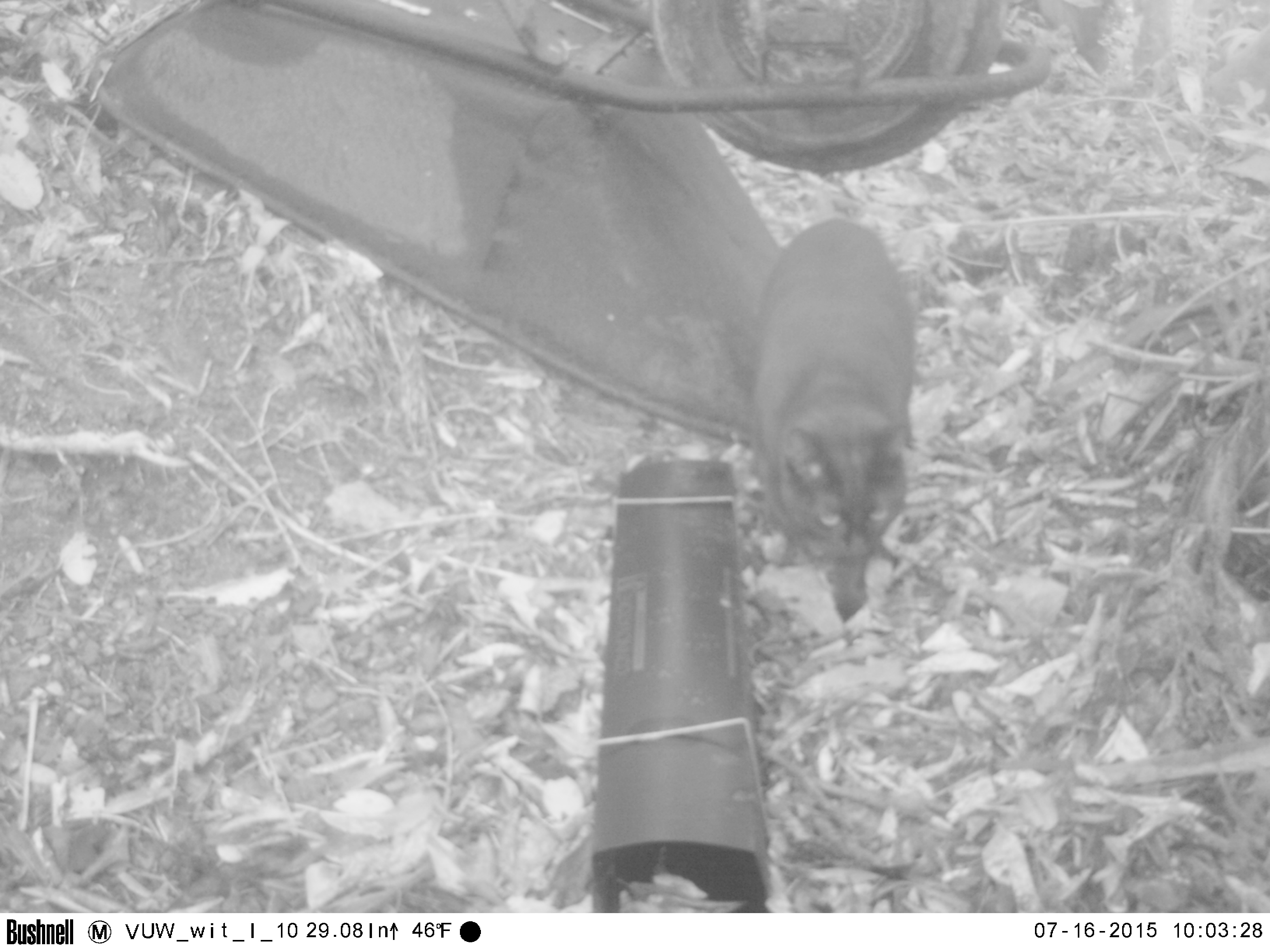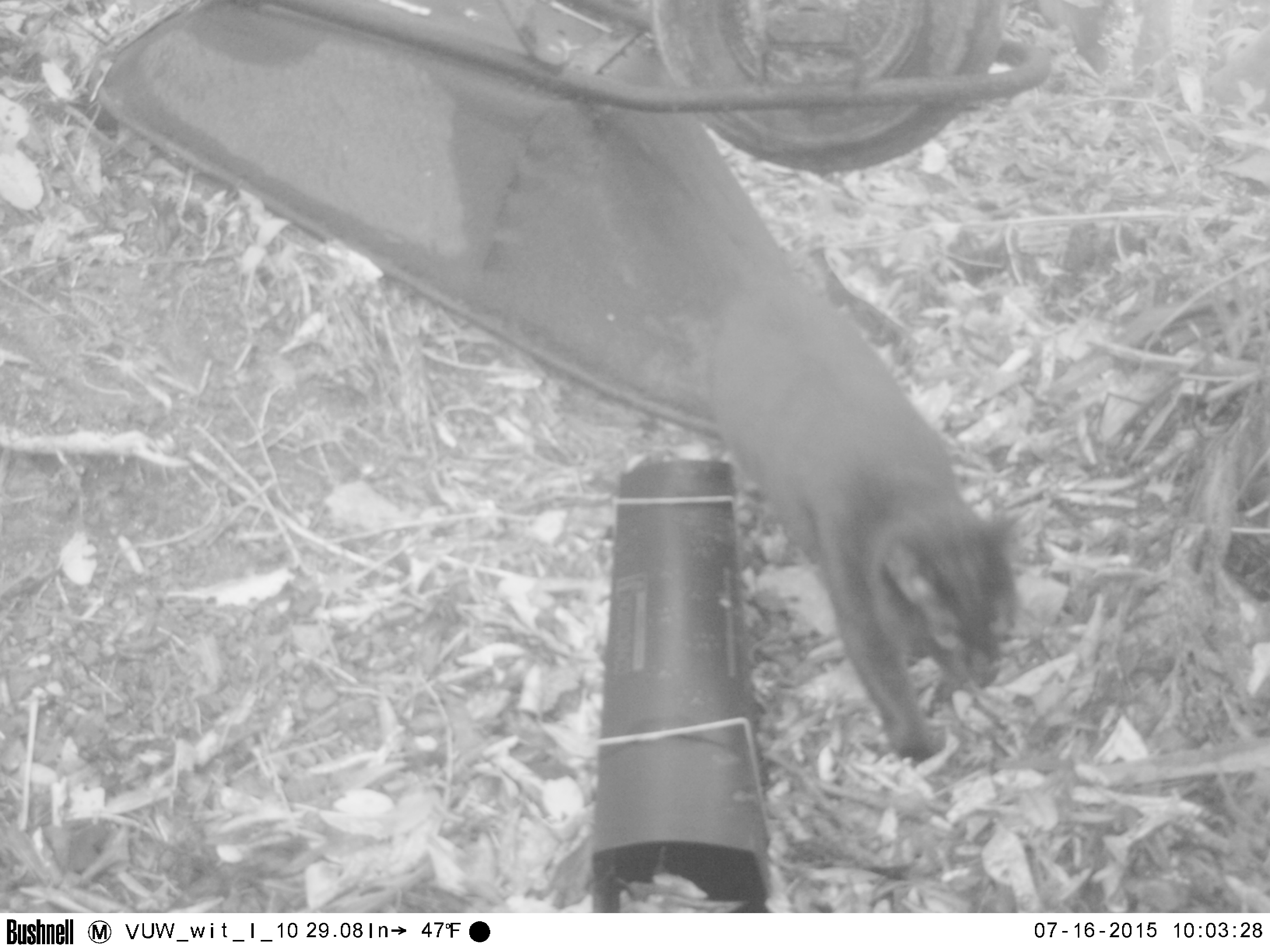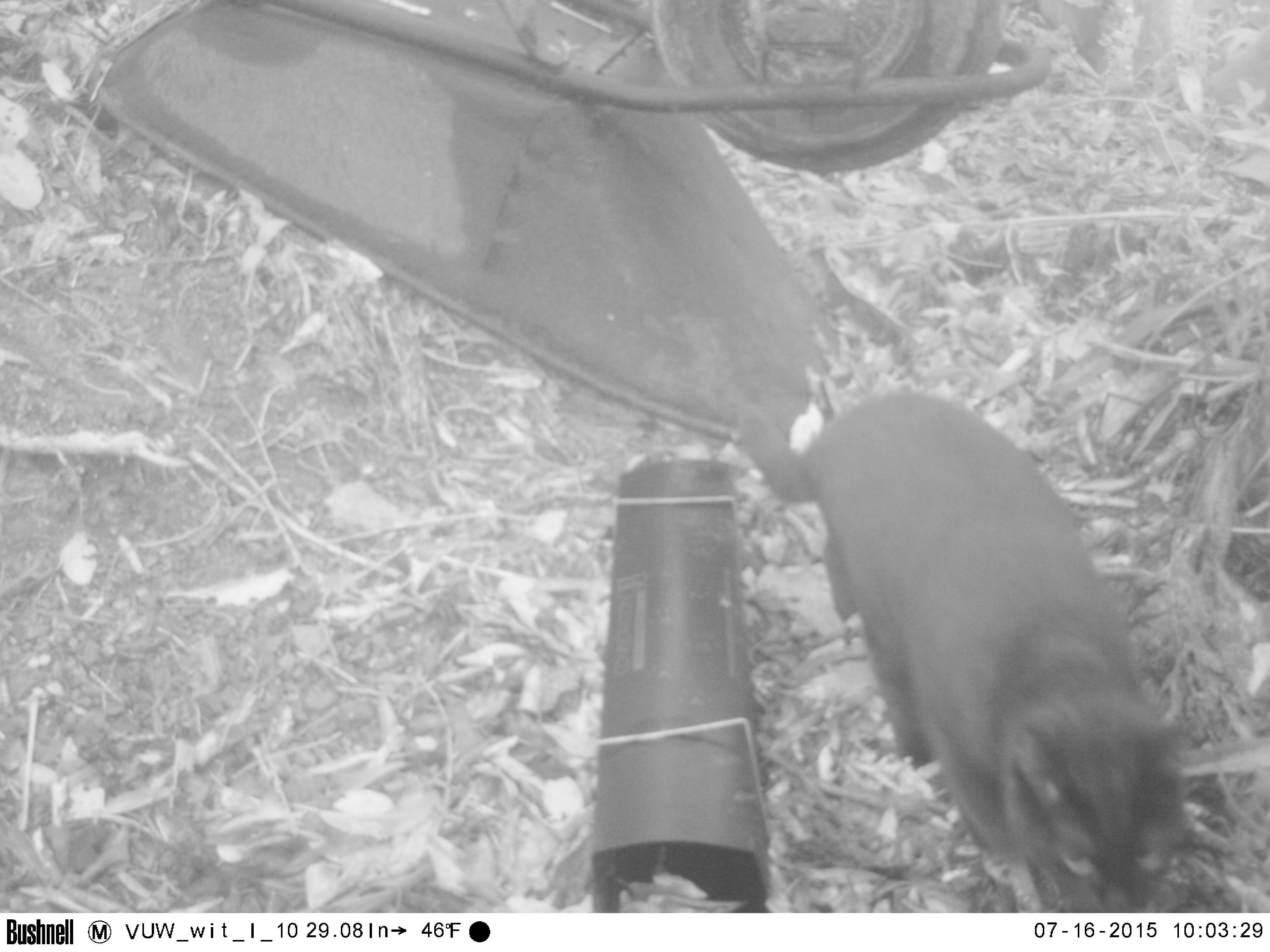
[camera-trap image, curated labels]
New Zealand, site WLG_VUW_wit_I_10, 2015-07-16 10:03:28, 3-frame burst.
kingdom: Animalia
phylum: Chordata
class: Mammalia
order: Carnivora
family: Felidae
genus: Felis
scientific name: Felis catus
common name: domestic cat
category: cat